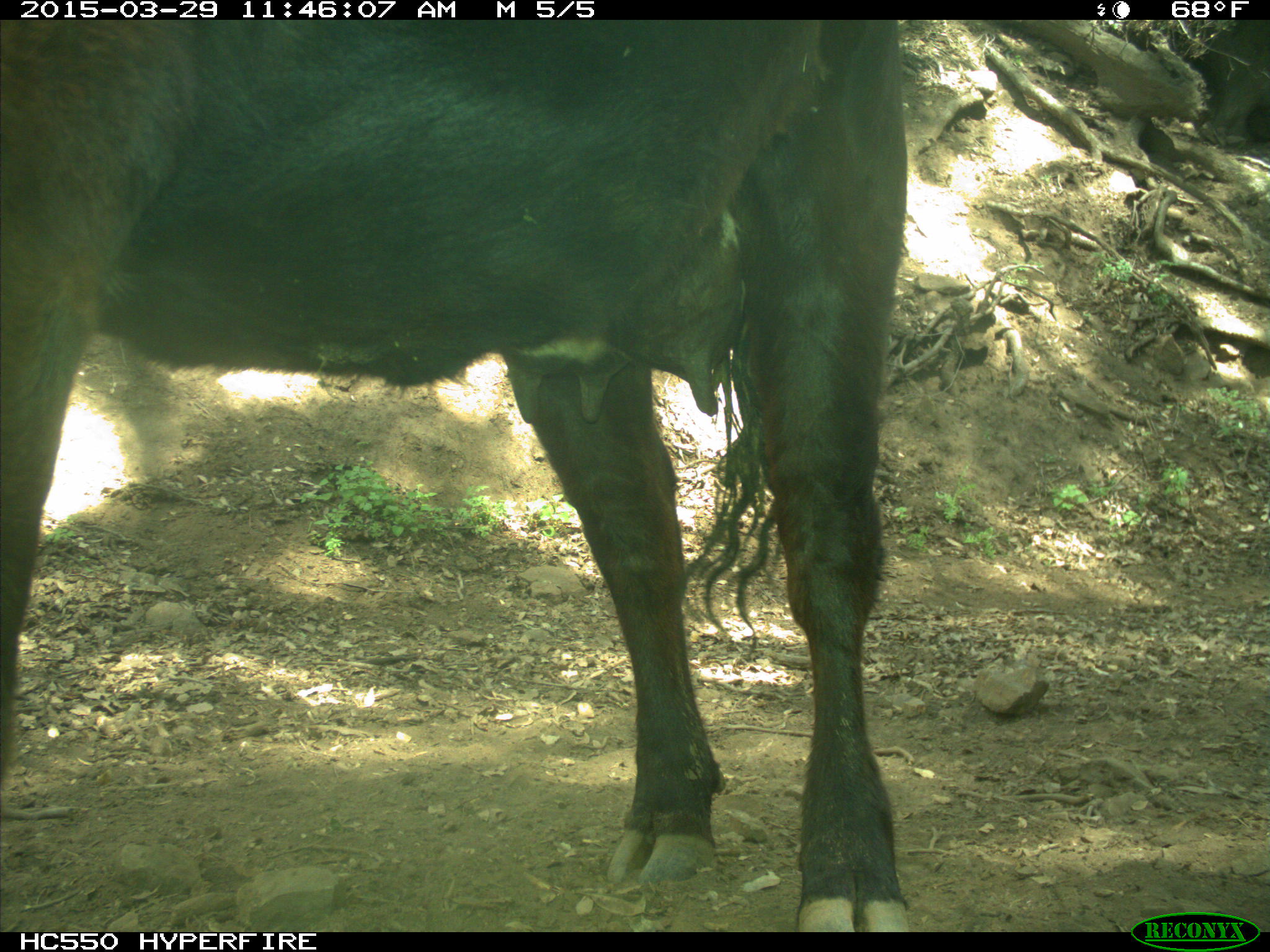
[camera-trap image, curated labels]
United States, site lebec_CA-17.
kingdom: Animalia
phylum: Chordata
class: Mammalia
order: Artiodactyla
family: Bovidae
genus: Bos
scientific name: Bos taurus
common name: domestic cow